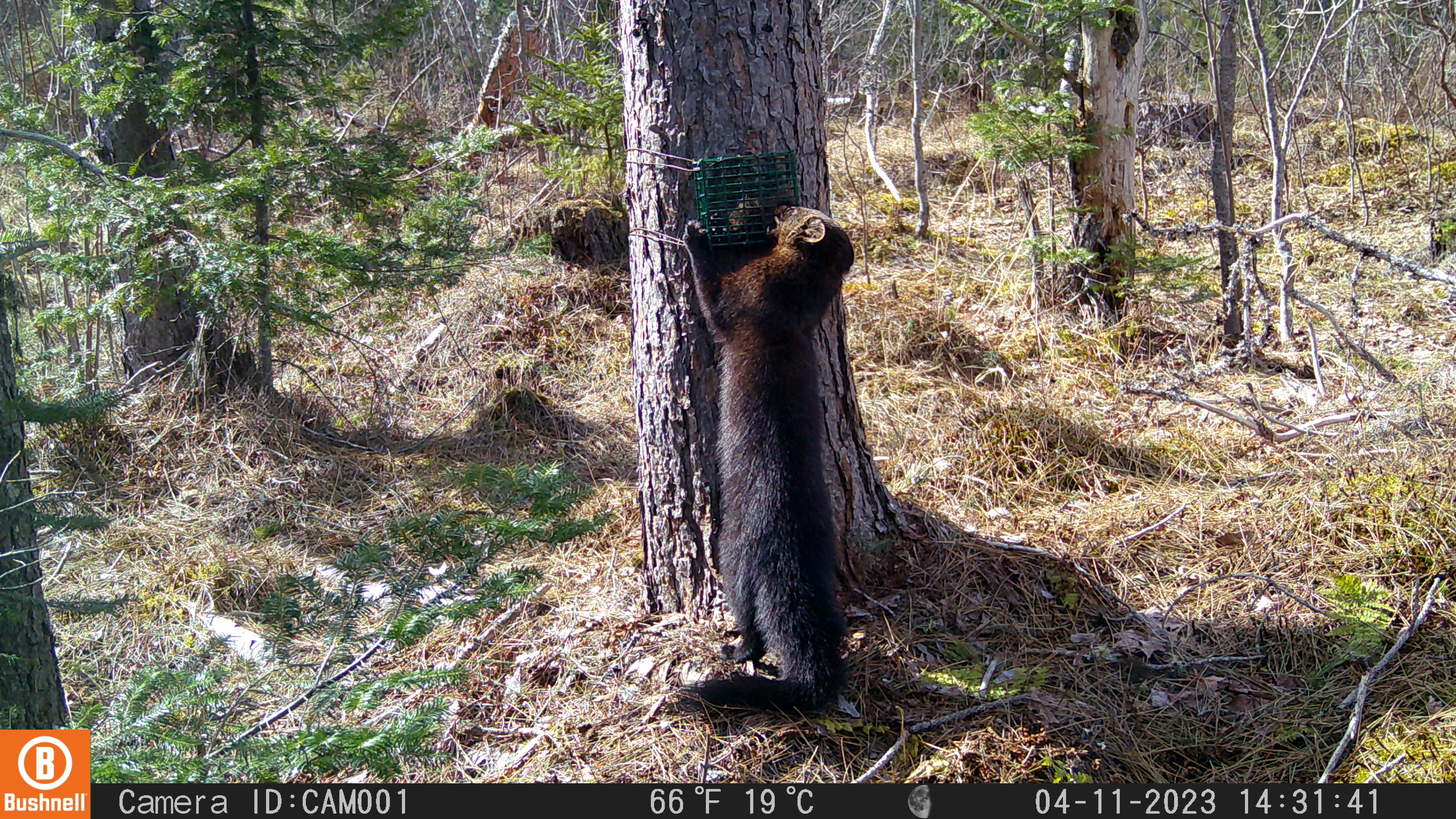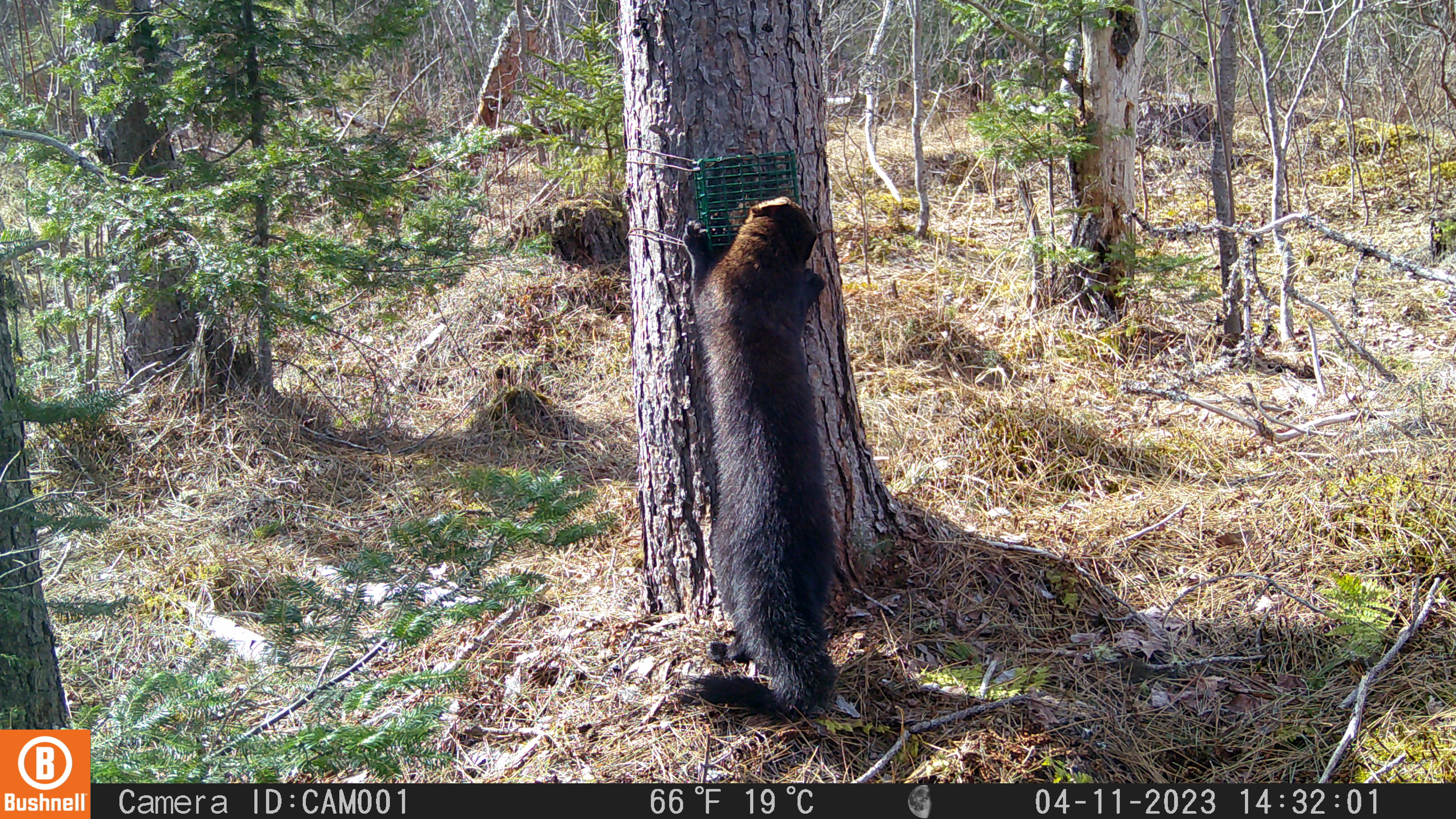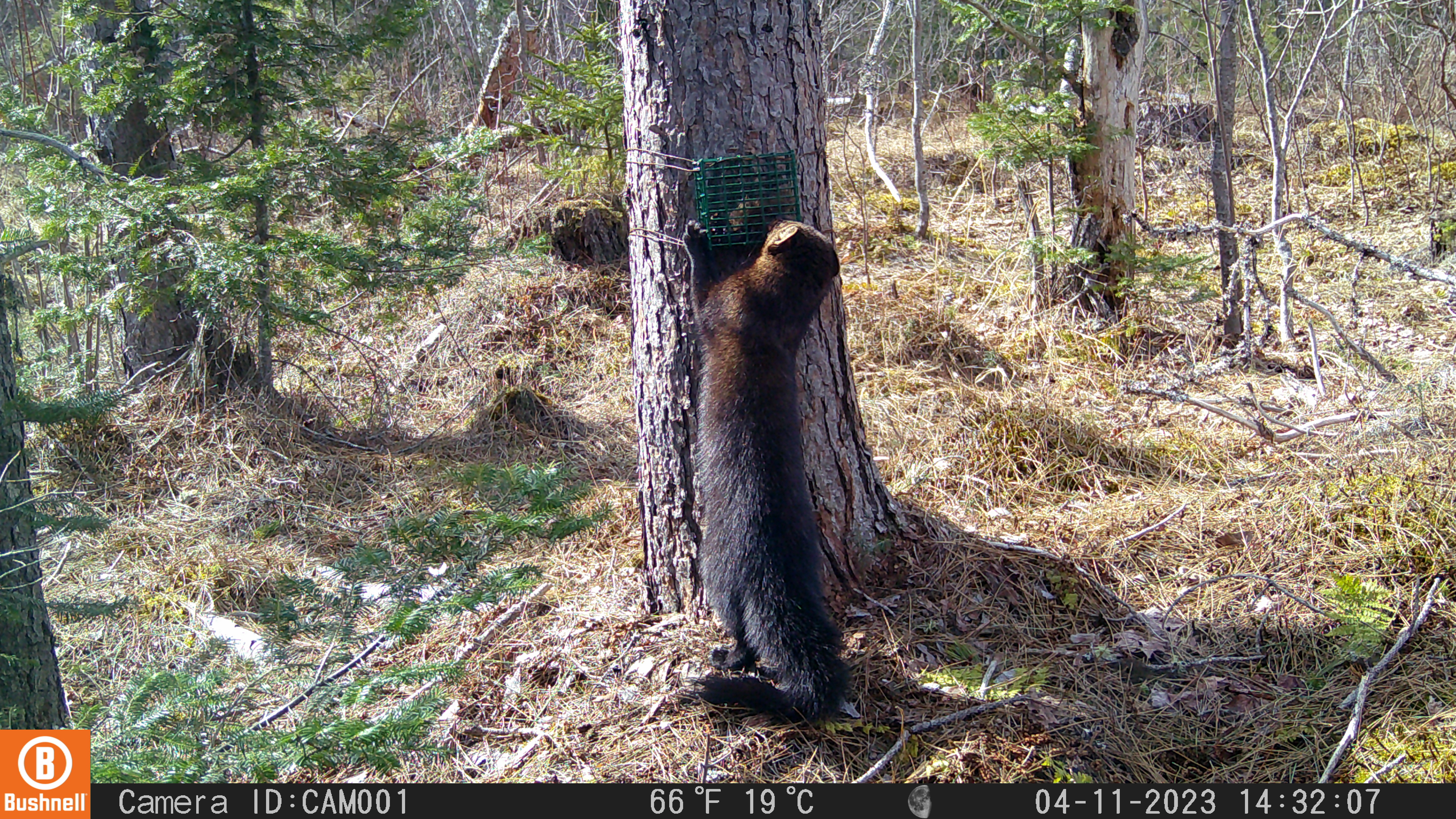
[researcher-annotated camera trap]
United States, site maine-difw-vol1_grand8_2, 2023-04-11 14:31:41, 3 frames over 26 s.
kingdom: Animalia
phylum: Chordata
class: Mammalia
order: Carnivora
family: Mustelidae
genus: Pekania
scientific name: Pekania pennanti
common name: fisher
Fisher (Pekania pennanti).